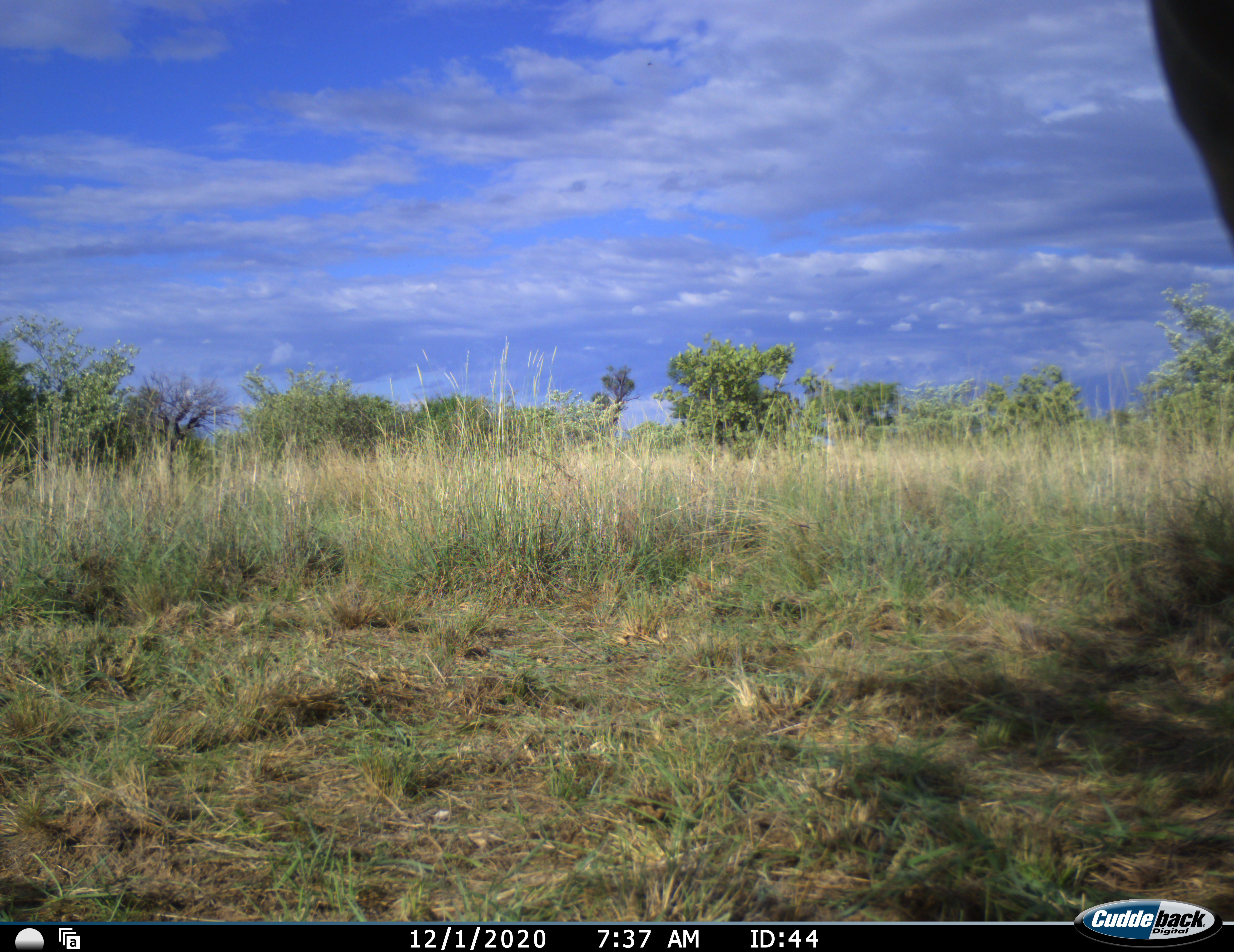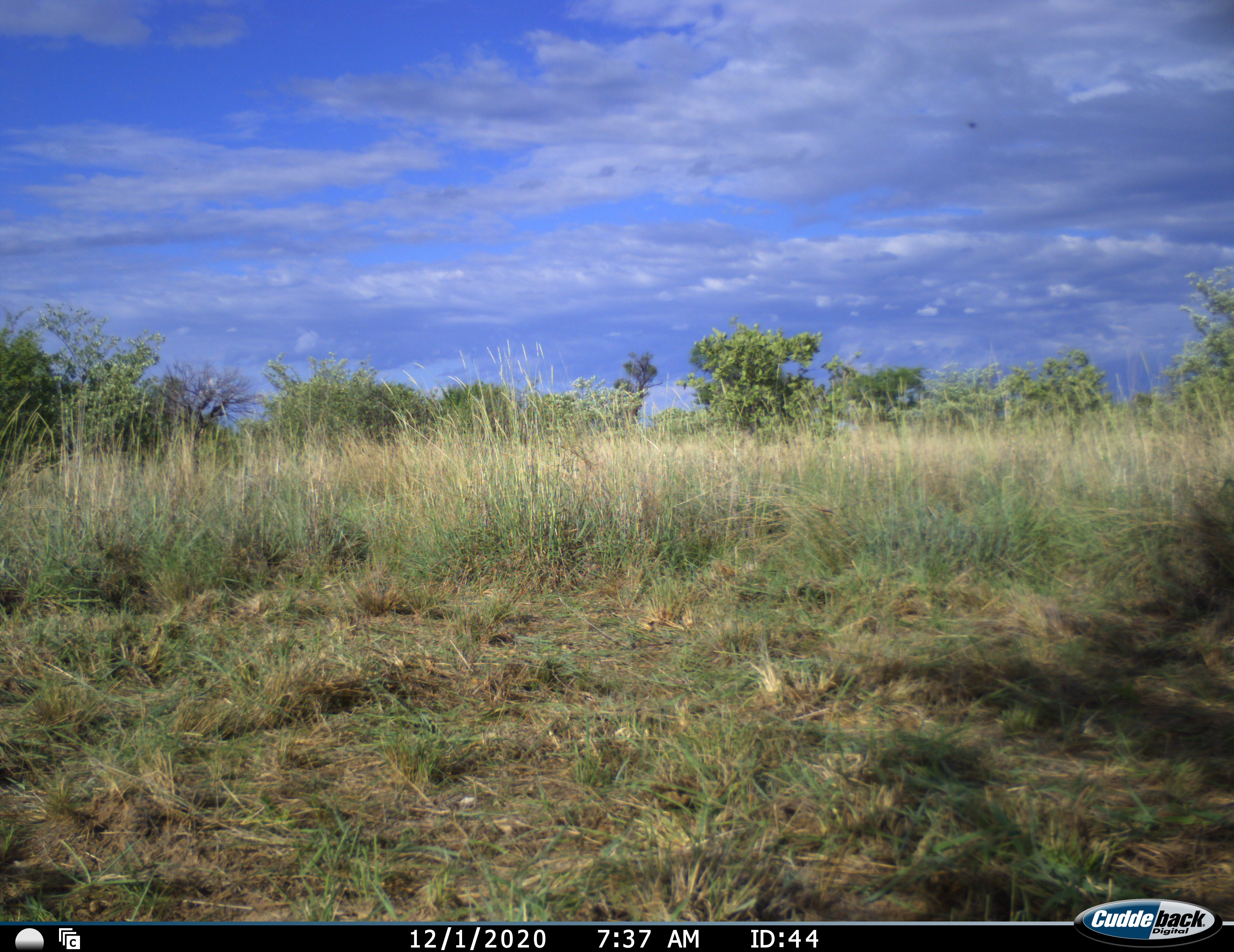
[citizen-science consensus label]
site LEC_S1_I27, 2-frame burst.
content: unidentified animal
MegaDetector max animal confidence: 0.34